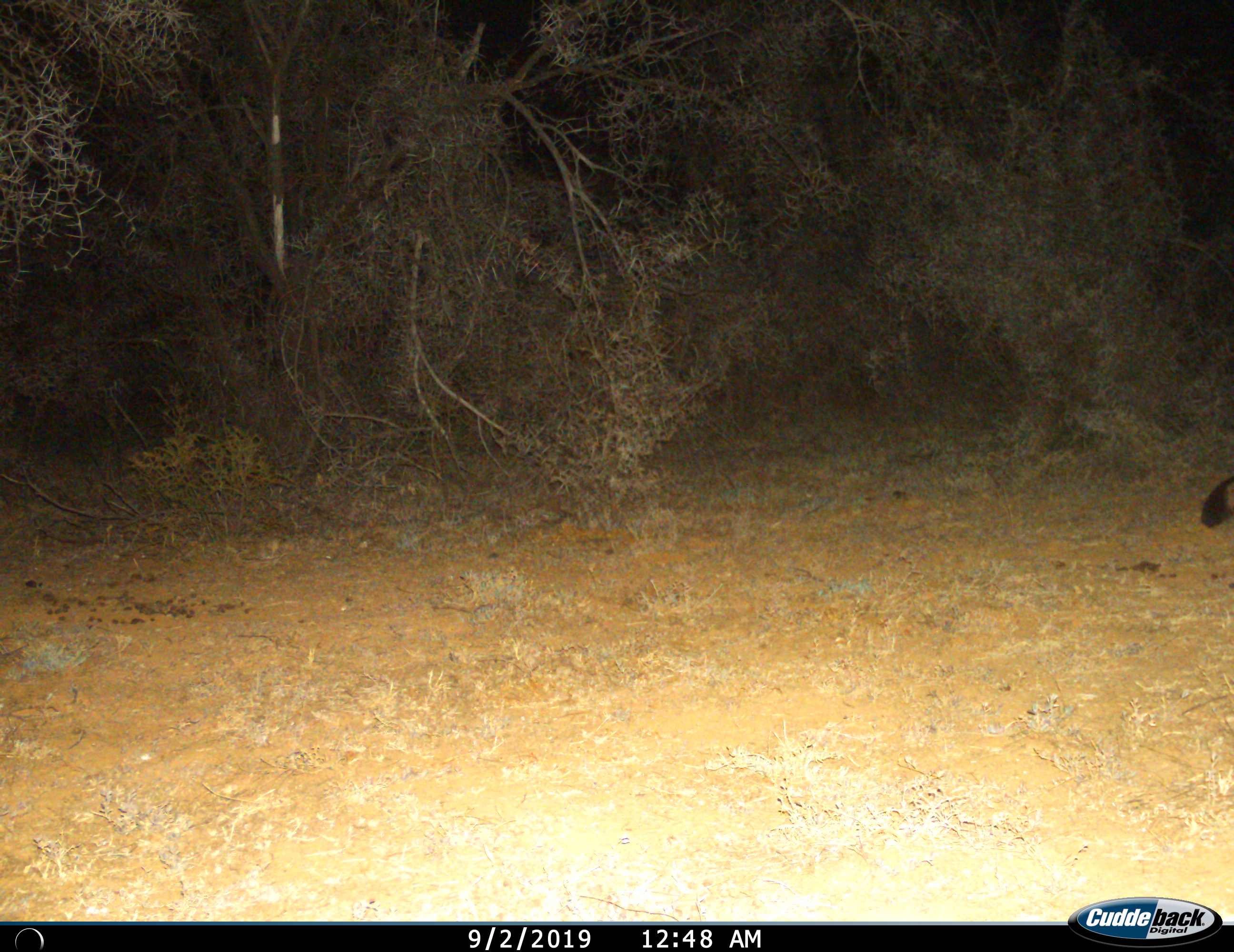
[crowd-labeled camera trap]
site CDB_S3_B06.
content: unidentified animal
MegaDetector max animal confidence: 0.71